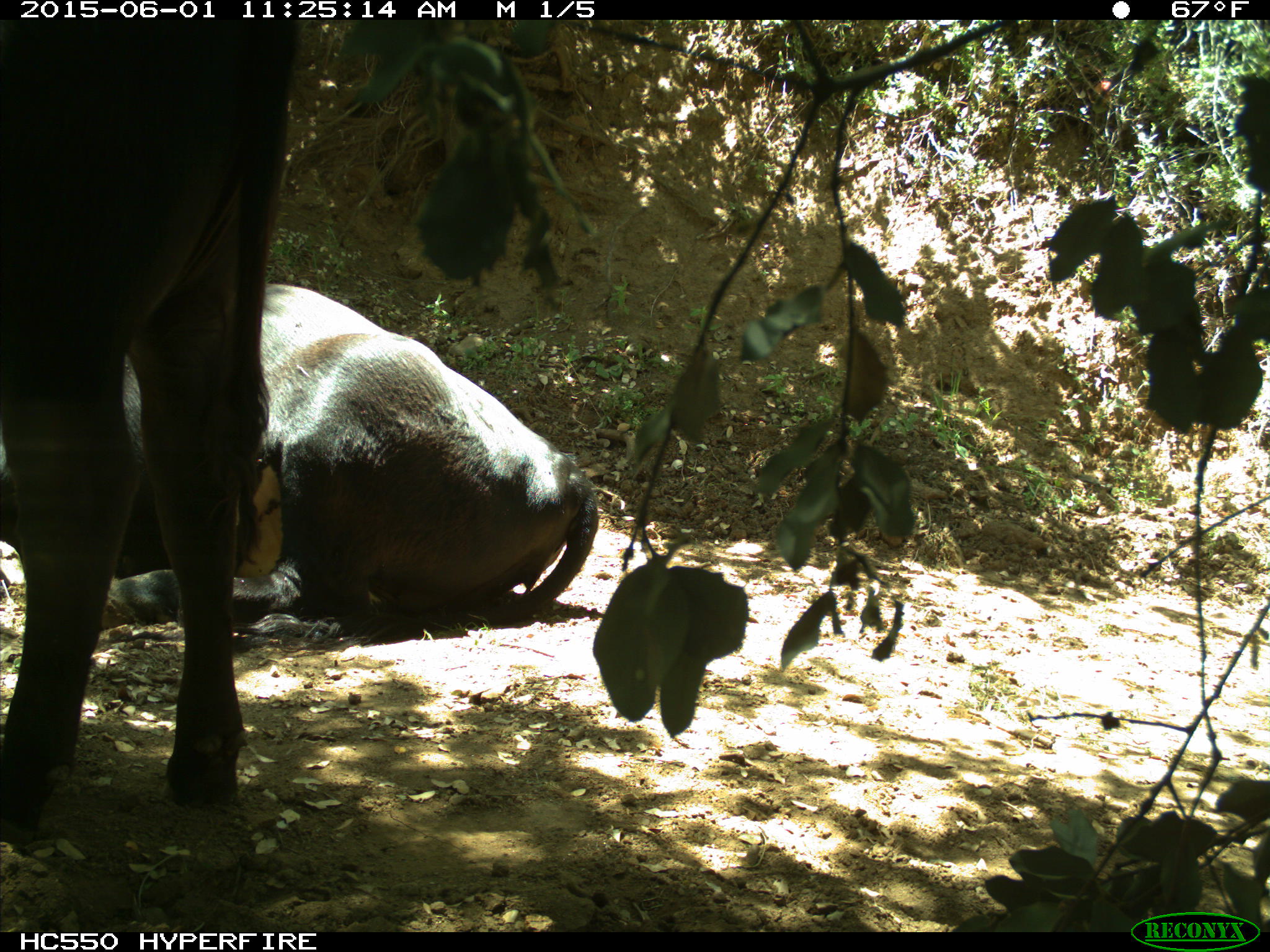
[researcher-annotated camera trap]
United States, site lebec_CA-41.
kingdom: Animalia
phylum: Chordata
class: Mammalia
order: Artiodactyla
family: Bovidae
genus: Bos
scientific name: Bos taurus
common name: domestic cow